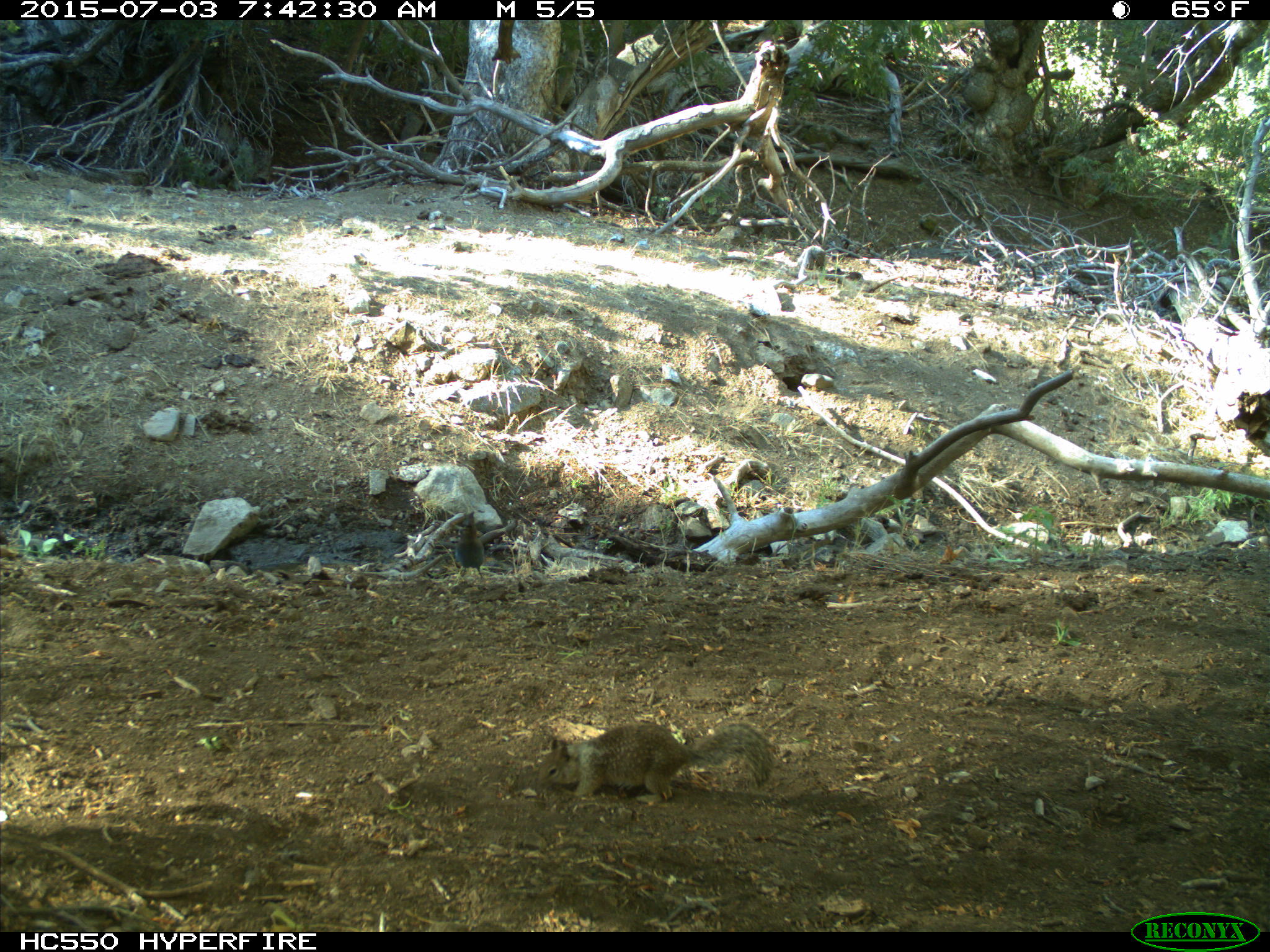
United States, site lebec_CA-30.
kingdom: Animalia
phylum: Chordata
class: Aves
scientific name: Aves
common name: birds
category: unidentified bird